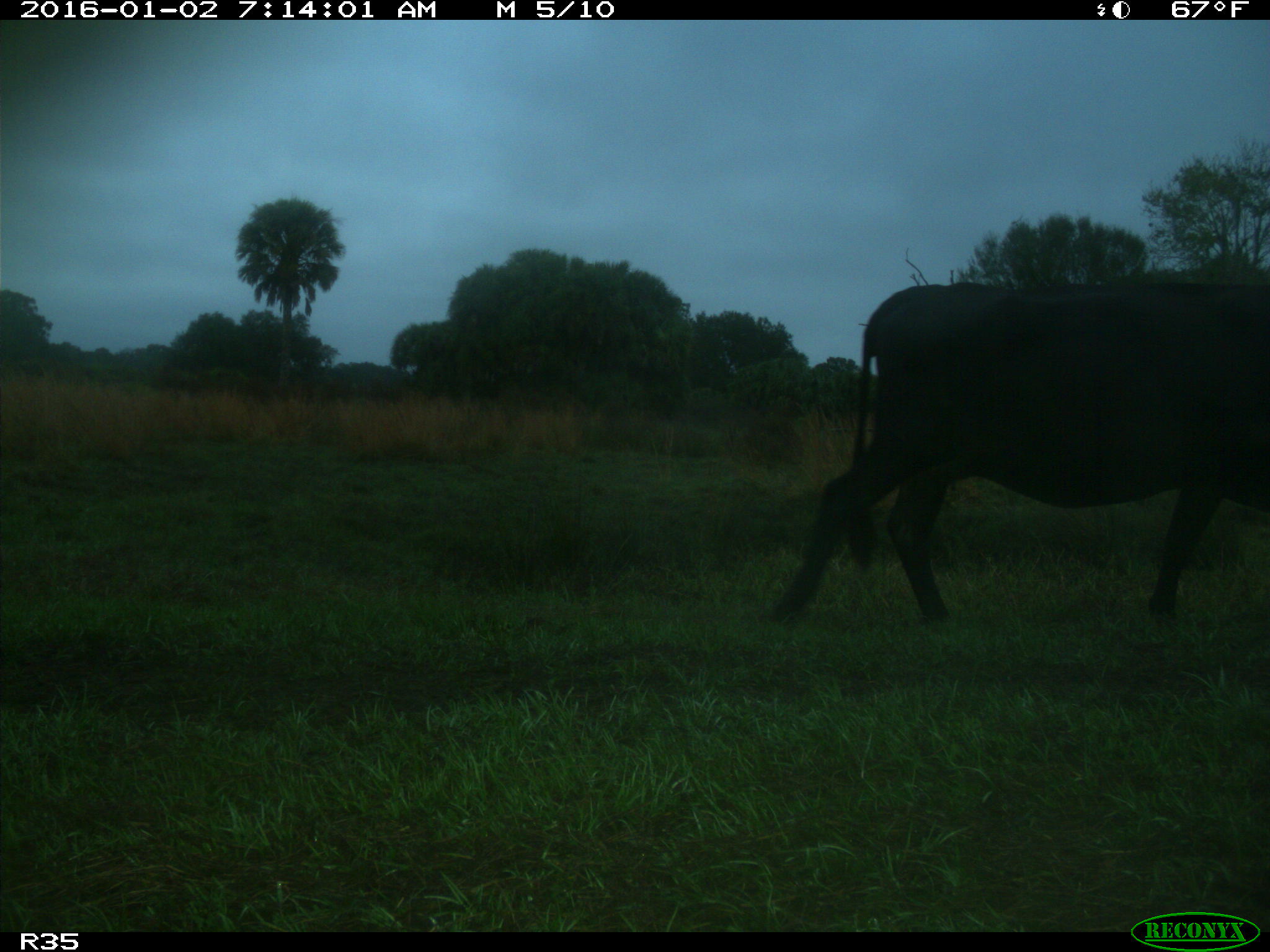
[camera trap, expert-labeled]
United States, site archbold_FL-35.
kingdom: Animalia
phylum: Chordata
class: Mammalia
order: Artiodactyla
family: Bovidae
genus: Bos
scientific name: Bos taurus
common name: domestic cow